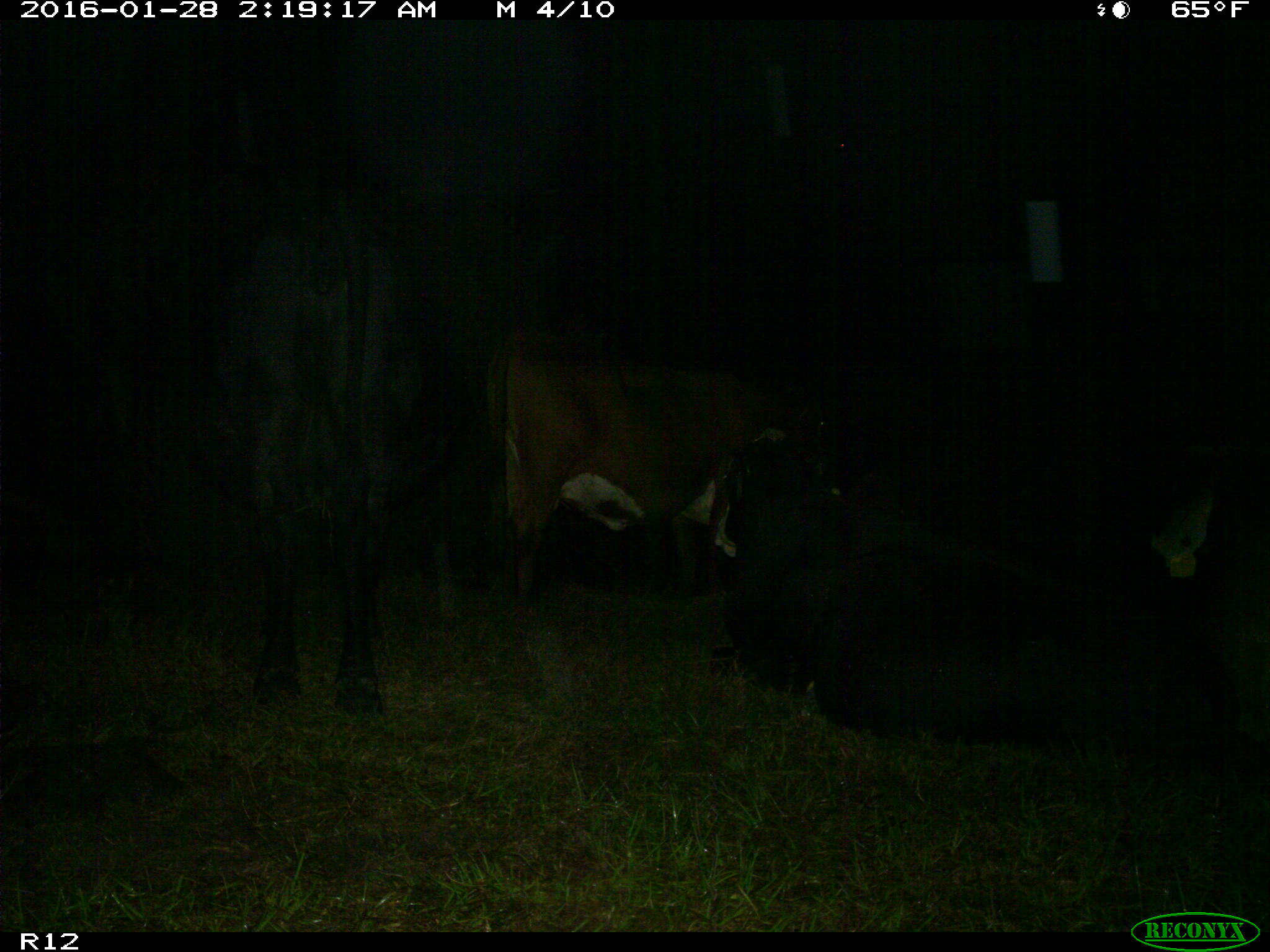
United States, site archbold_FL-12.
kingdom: Animalia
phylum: Chordata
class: Mammalia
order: Artiodactyla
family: Bovidae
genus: Bos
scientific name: Bos taurus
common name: domestic cow